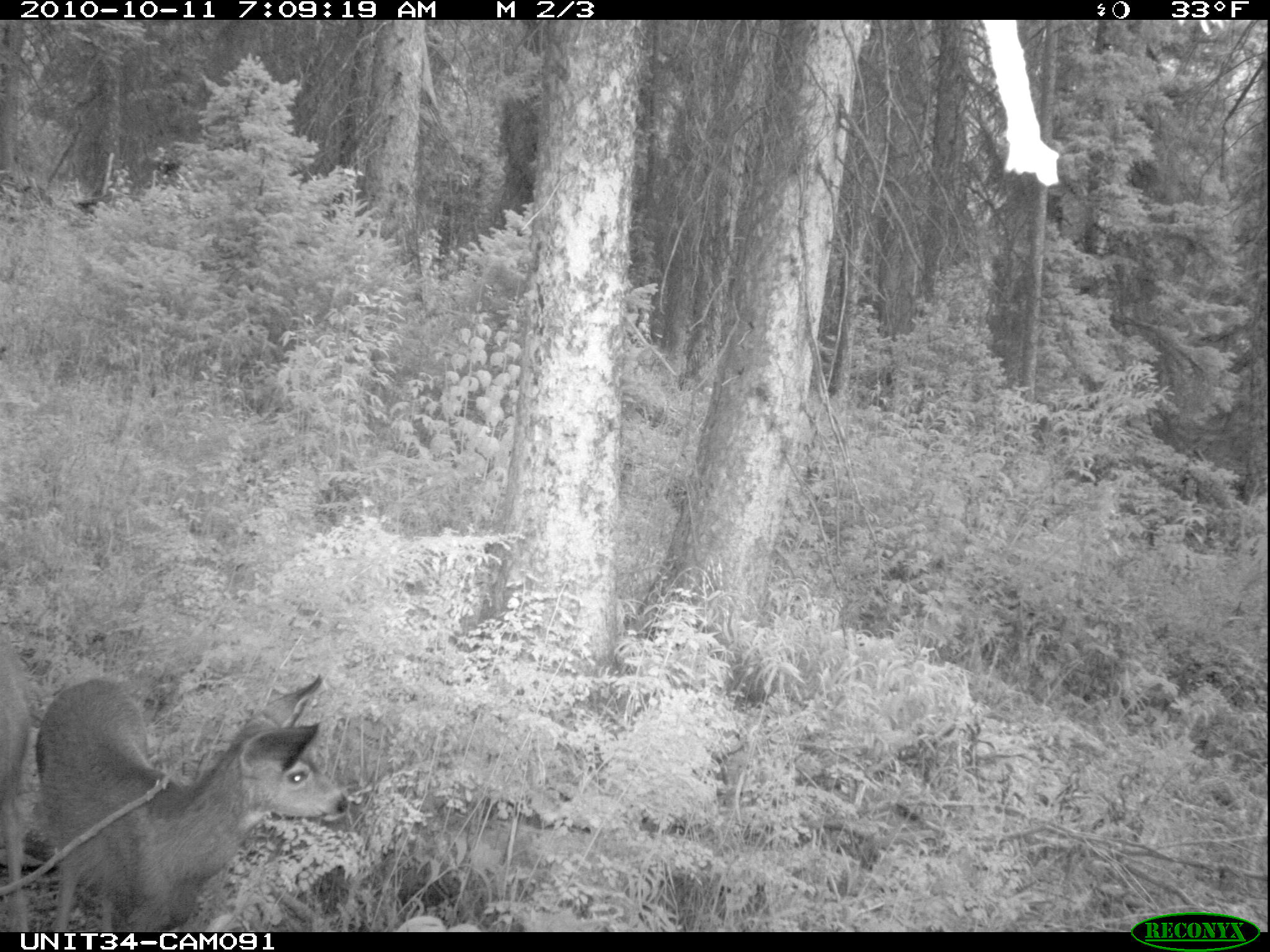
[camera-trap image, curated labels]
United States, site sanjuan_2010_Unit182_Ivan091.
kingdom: Animalia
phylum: Chordata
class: Mammalia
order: Artiodactyla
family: Cervidae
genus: Odocoileus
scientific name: Odocoileus hemionus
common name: mule deer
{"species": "Odocoileus hemionus (mule deer)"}